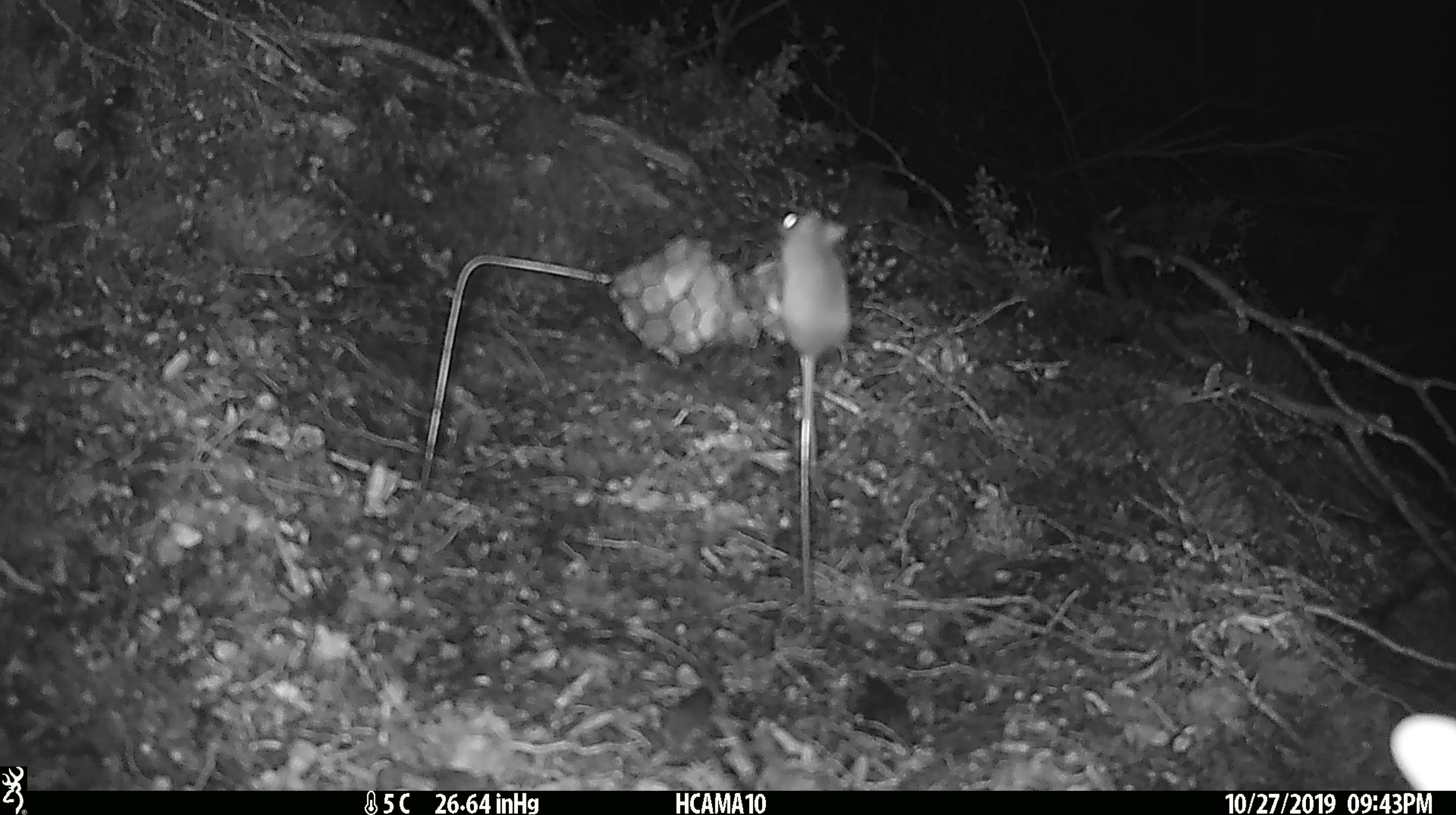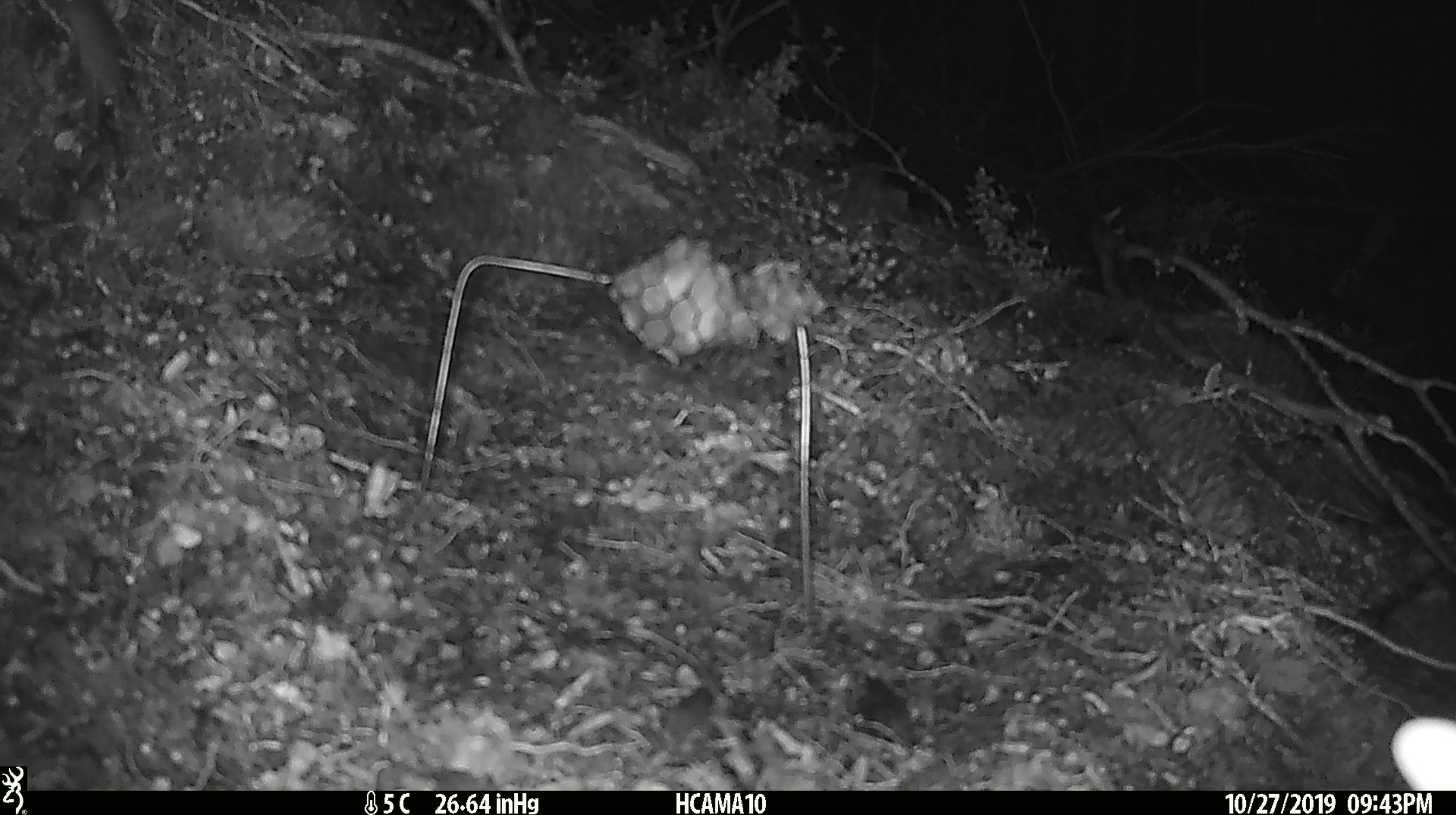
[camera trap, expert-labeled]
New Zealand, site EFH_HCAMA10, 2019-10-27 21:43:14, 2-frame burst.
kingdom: Animalia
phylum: Chordata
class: Mammalia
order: Rodentia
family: Muridae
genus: Mus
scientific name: Mus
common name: mouse